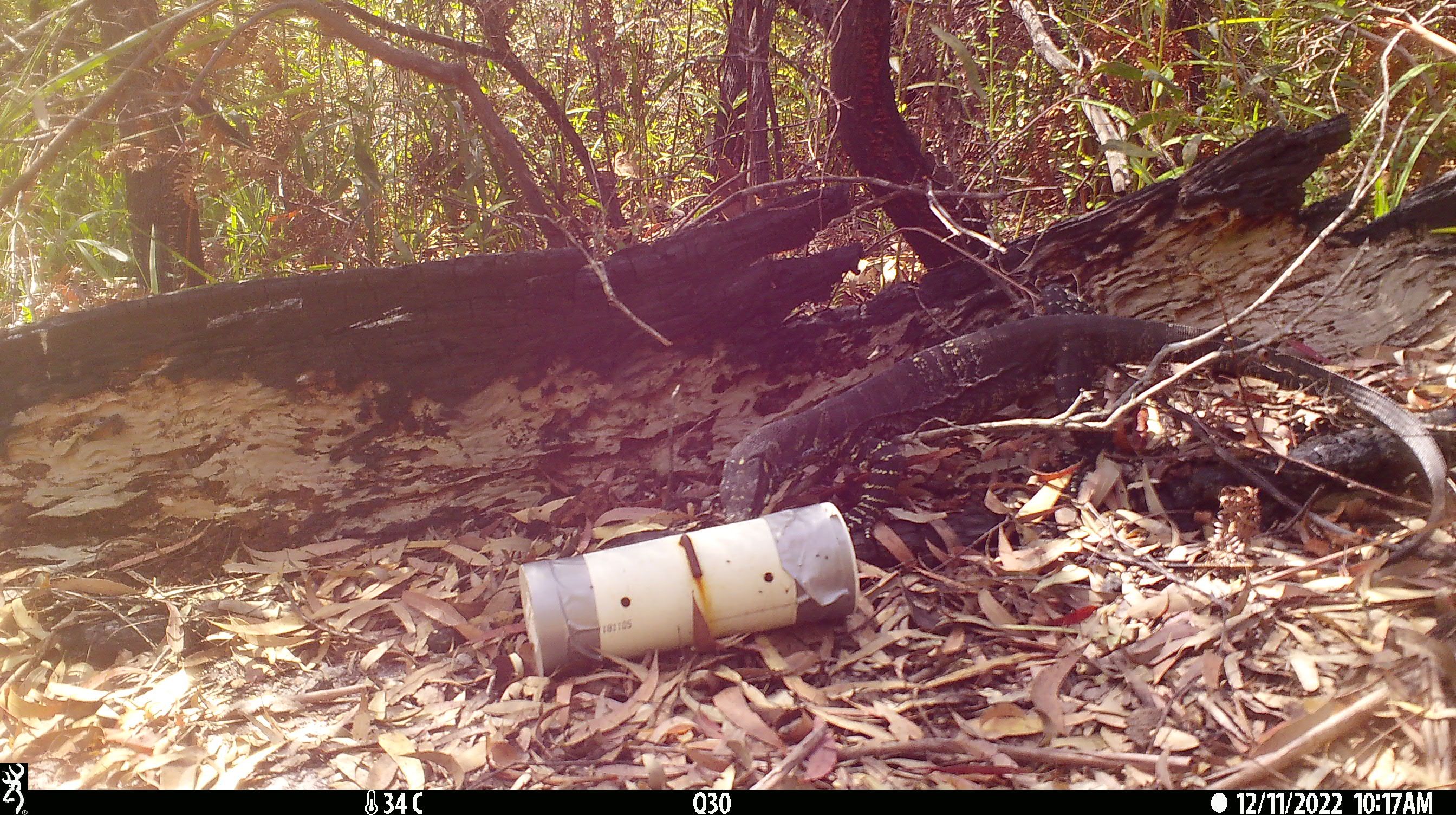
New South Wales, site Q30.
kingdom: Animalia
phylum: Chordata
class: Reptilia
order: Squamata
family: Varanidae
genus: Varanus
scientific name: Varanus varius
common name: lace monitor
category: goanna